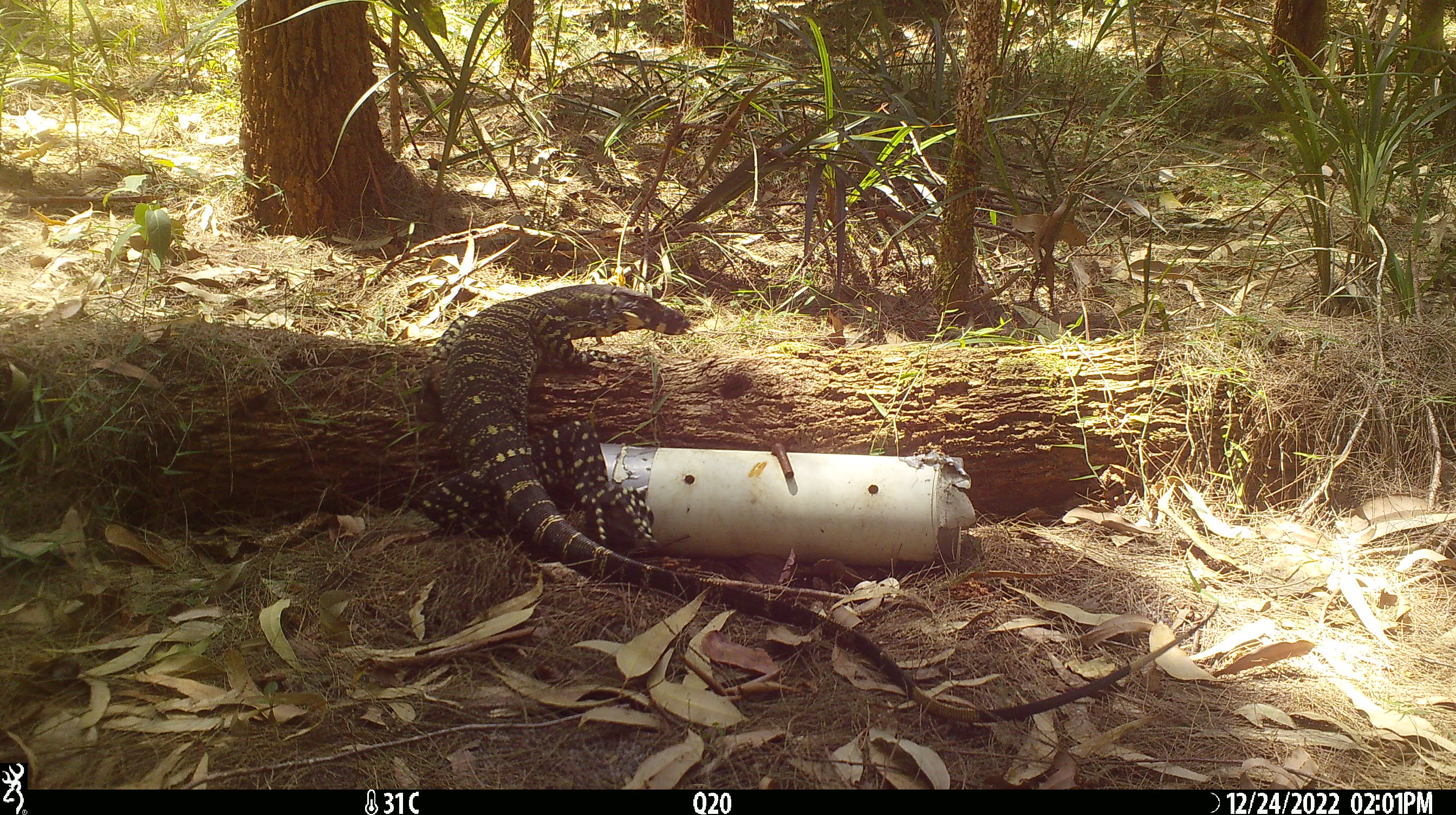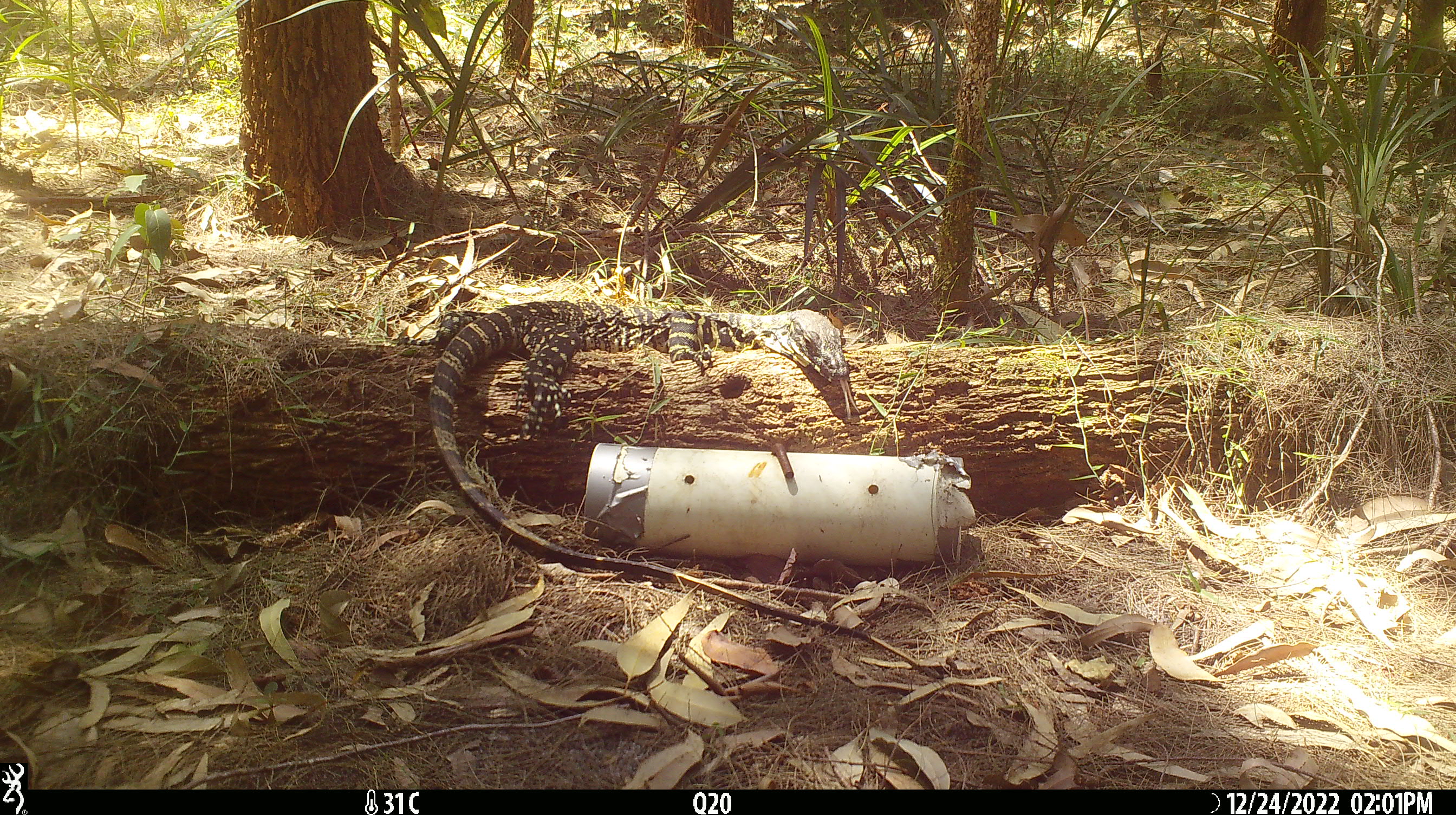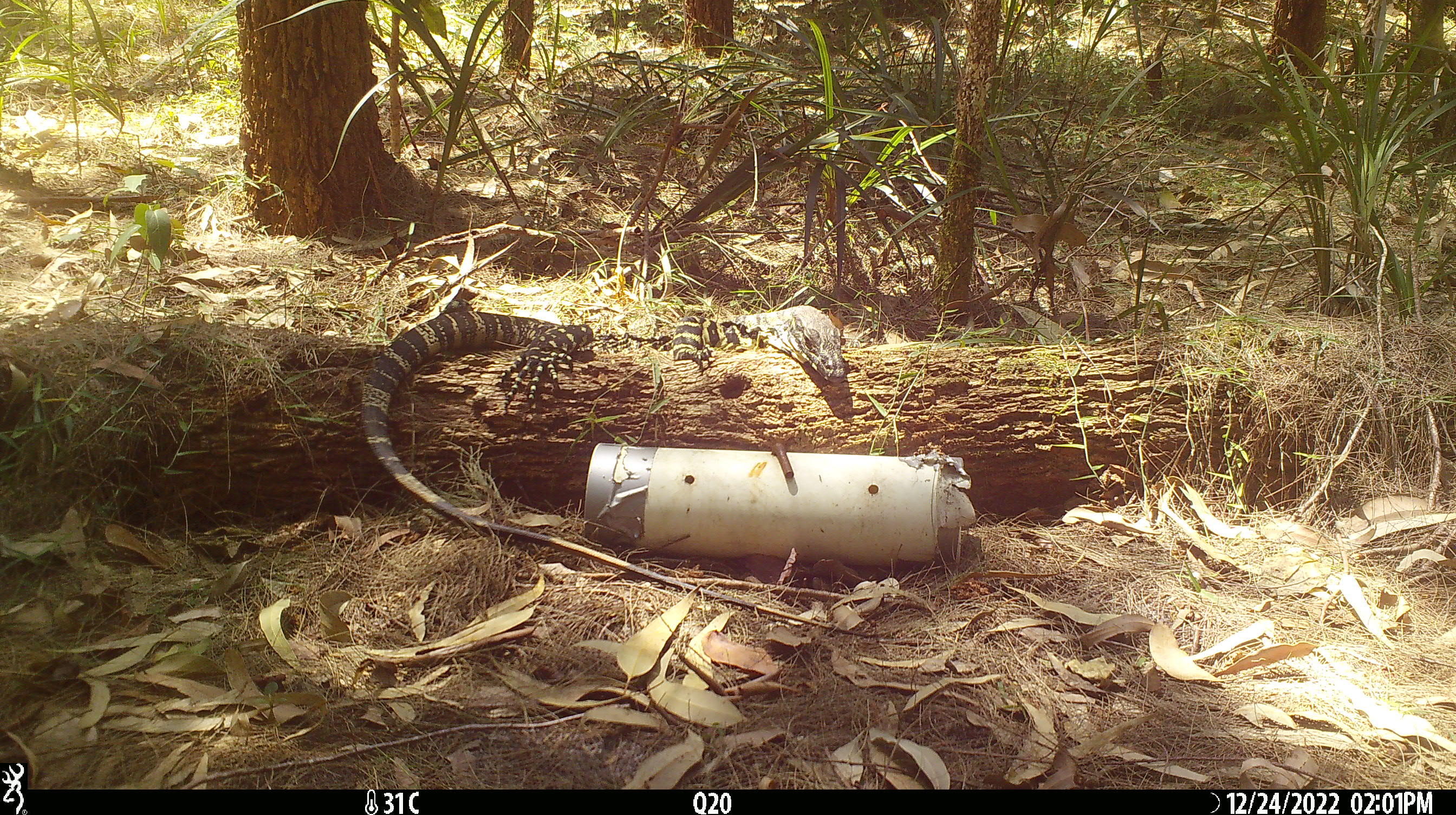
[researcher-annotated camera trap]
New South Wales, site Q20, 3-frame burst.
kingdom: Animalia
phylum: Chordata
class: Reptilia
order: Squamata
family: Varanidae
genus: Varanus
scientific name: Varanus varius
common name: lace monitor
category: goanna